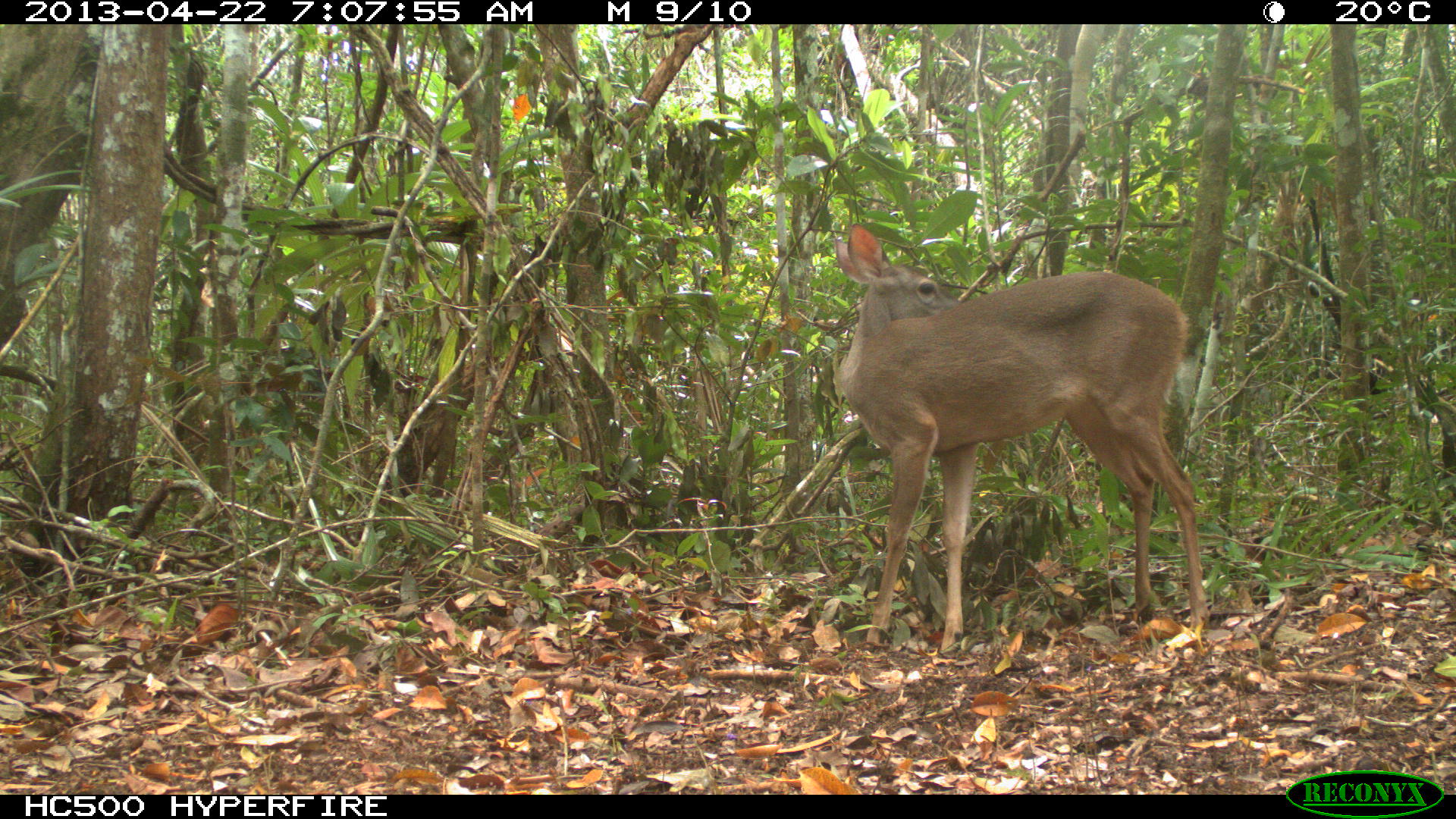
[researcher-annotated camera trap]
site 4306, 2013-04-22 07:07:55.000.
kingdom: Animalia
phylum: Chordata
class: Mammalia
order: Artiodactyla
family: Cervidae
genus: Odocoileus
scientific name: Odocoileus virginianus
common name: white-tailed deer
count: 1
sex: female